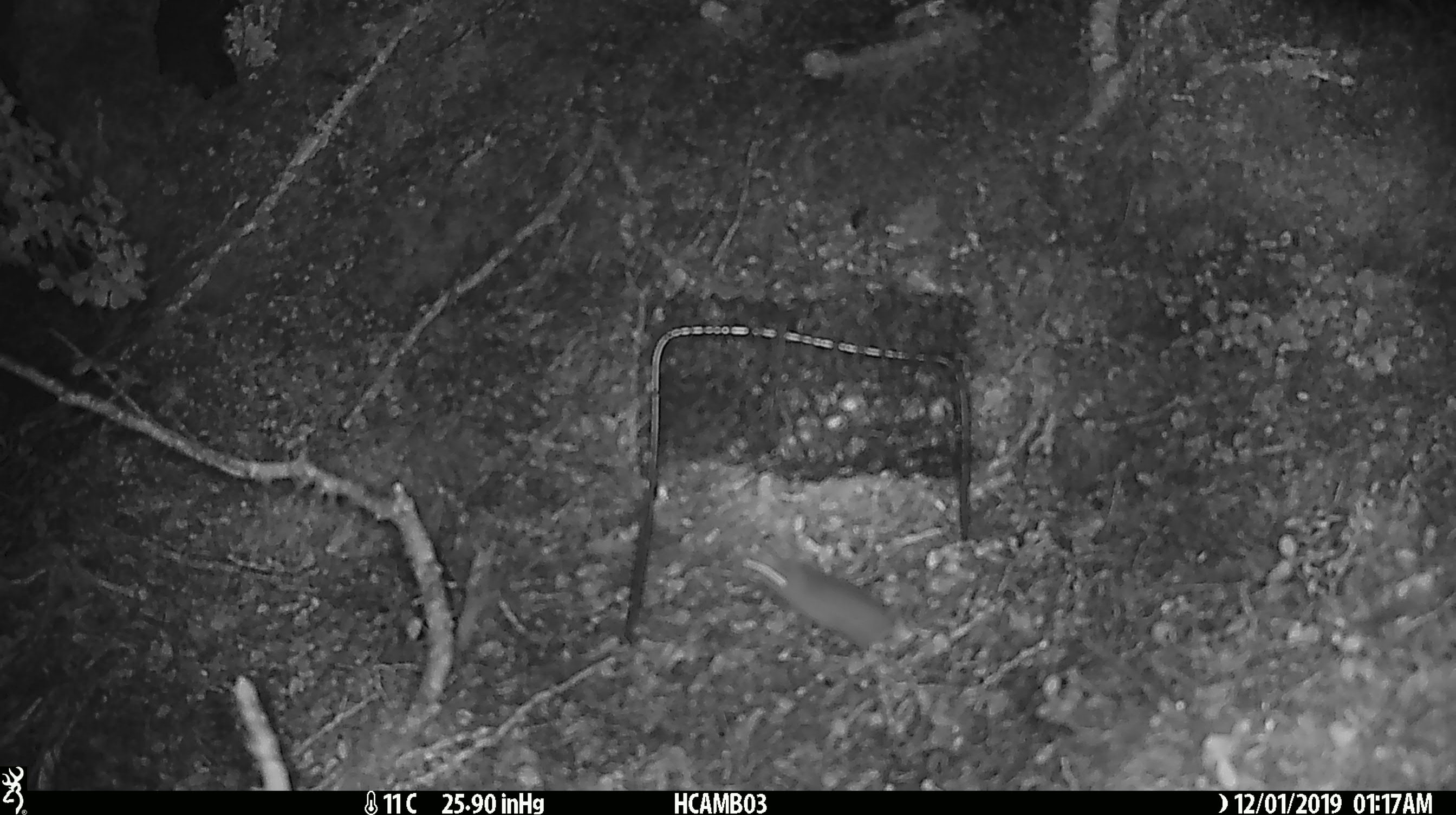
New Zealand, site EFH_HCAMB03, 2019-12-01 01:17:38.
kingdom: Animalia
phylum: Chordata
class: Mammalia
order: Rodentia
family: Muridae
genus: Mus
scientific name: Mus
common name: mouse